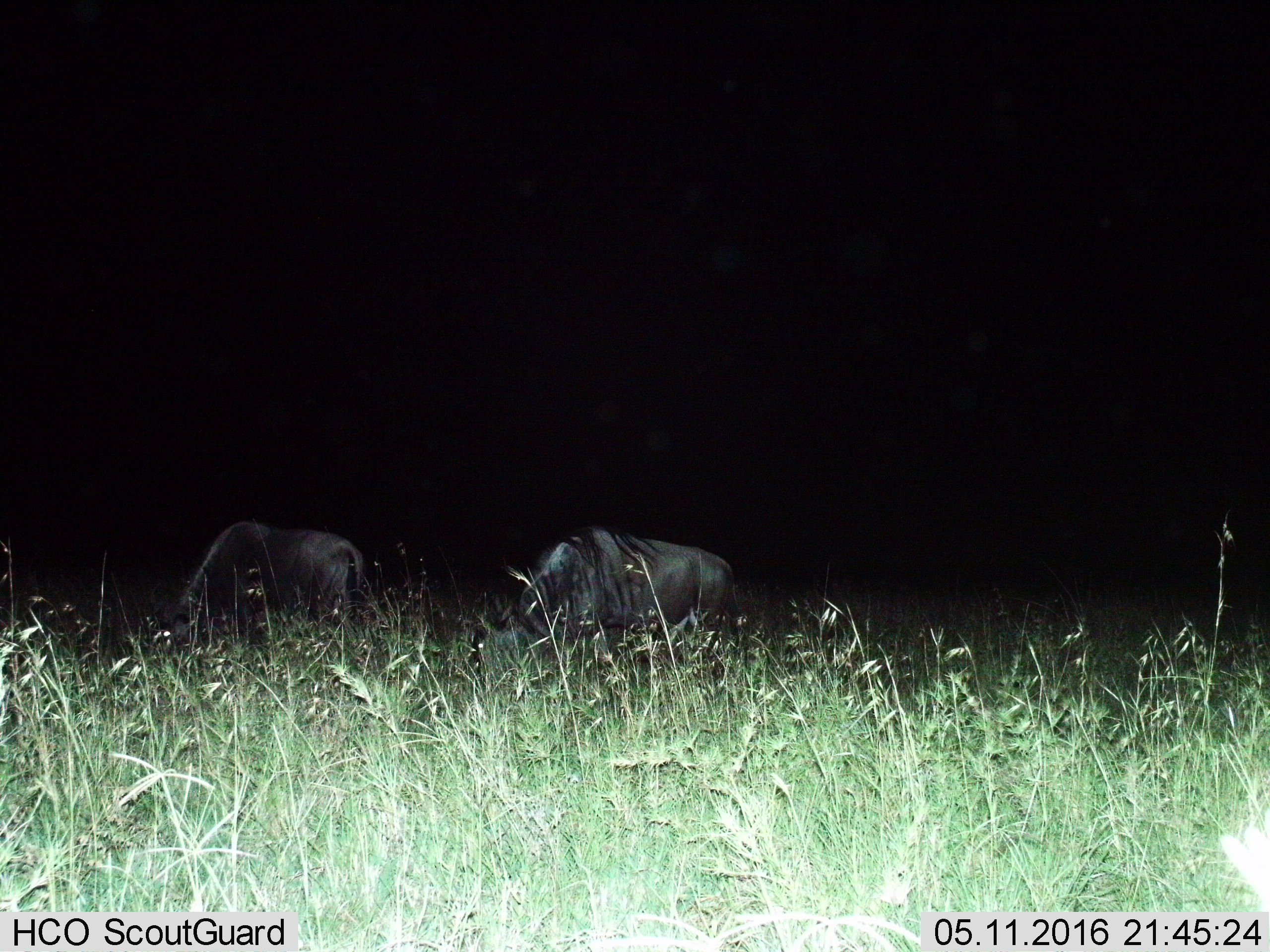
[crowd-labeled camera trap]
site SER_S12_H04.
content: unidentified animal